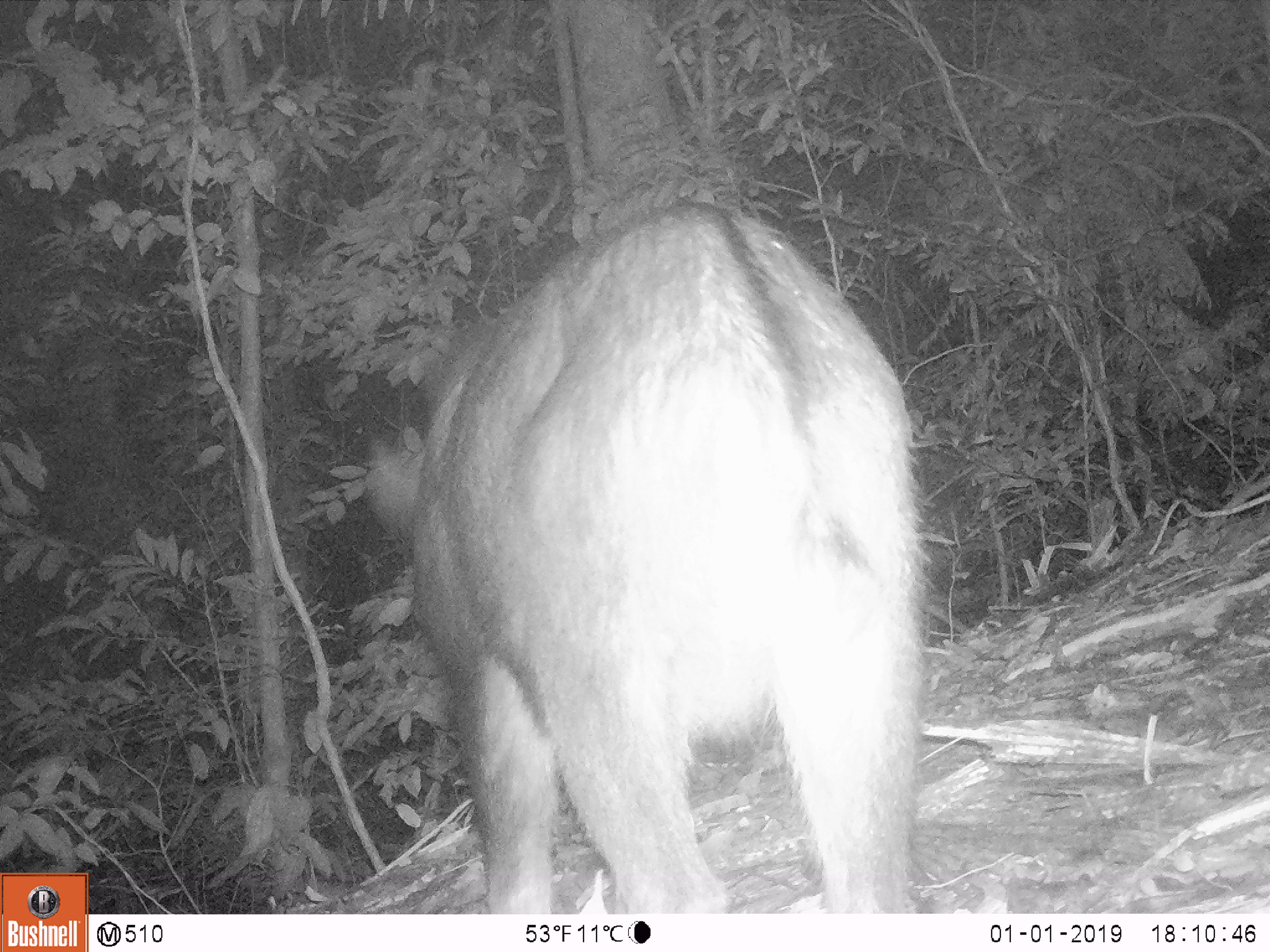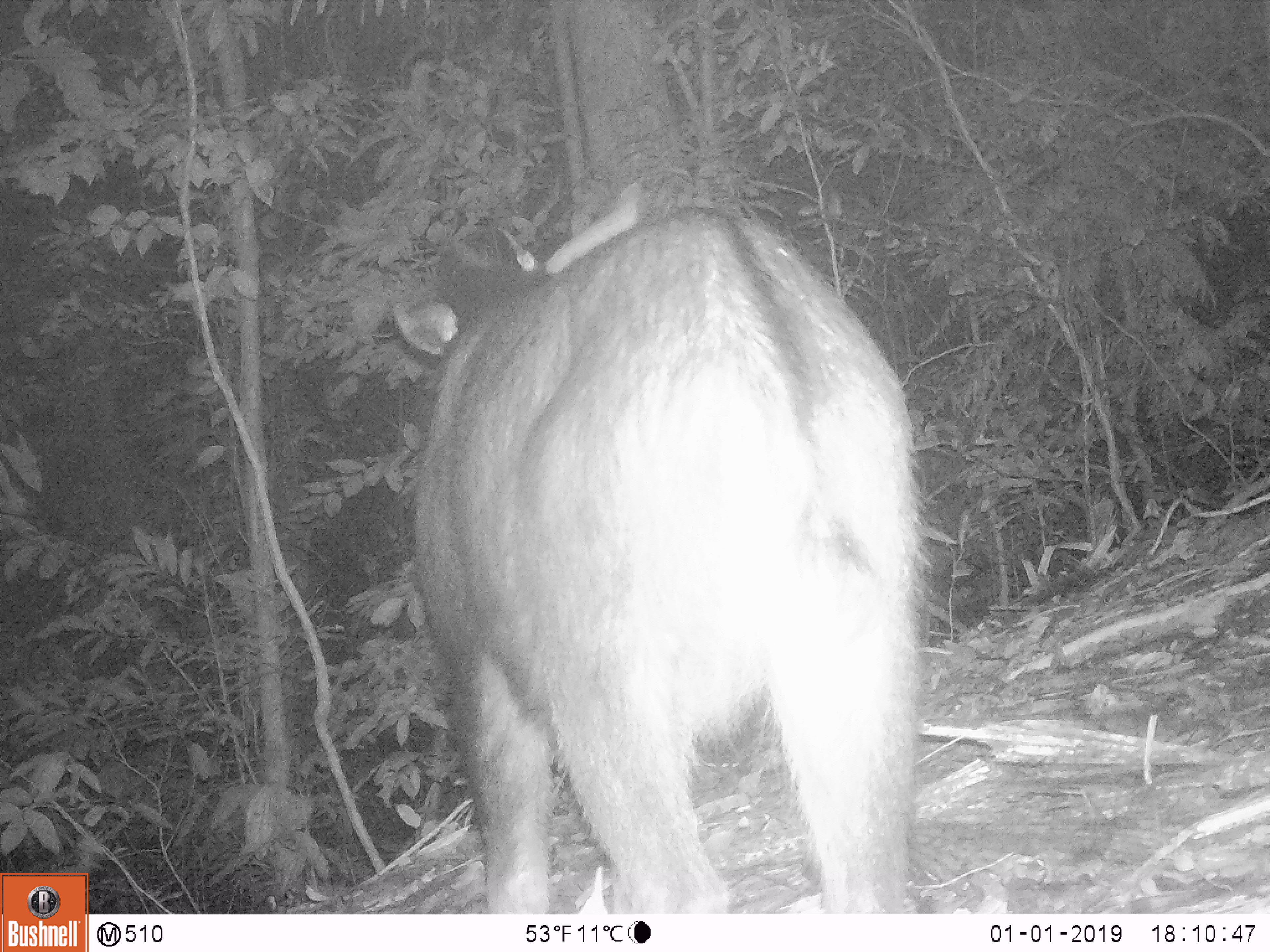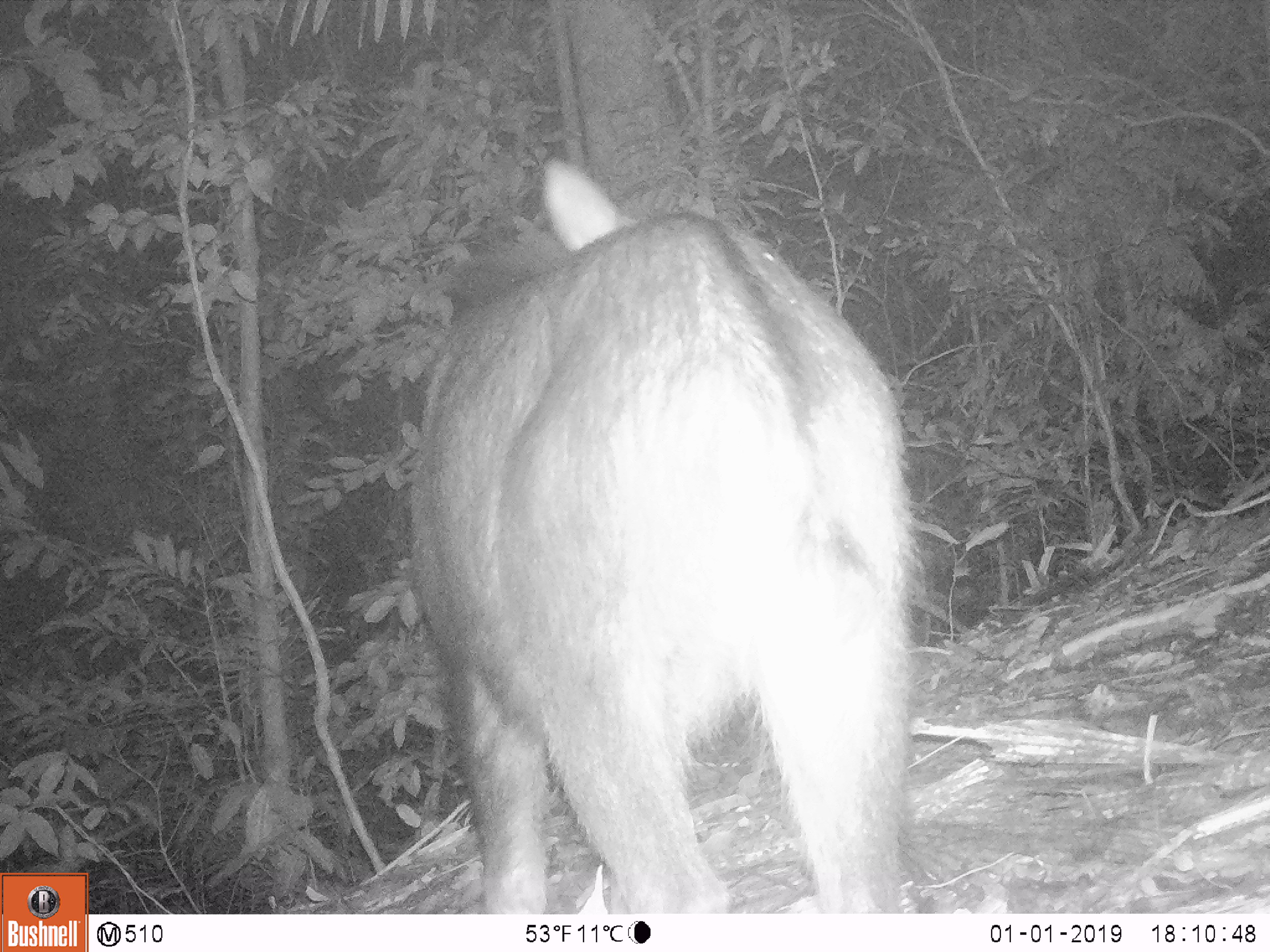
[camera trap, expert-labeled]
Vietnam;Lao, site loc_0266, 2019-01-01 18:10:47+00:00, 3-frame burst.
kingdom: Animalia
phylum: Chordata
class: Mammalia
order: Artiodactyla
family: Bovidae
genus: Capricornis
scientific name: Capricornis sumatraensis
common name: chinese serow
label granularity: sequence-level